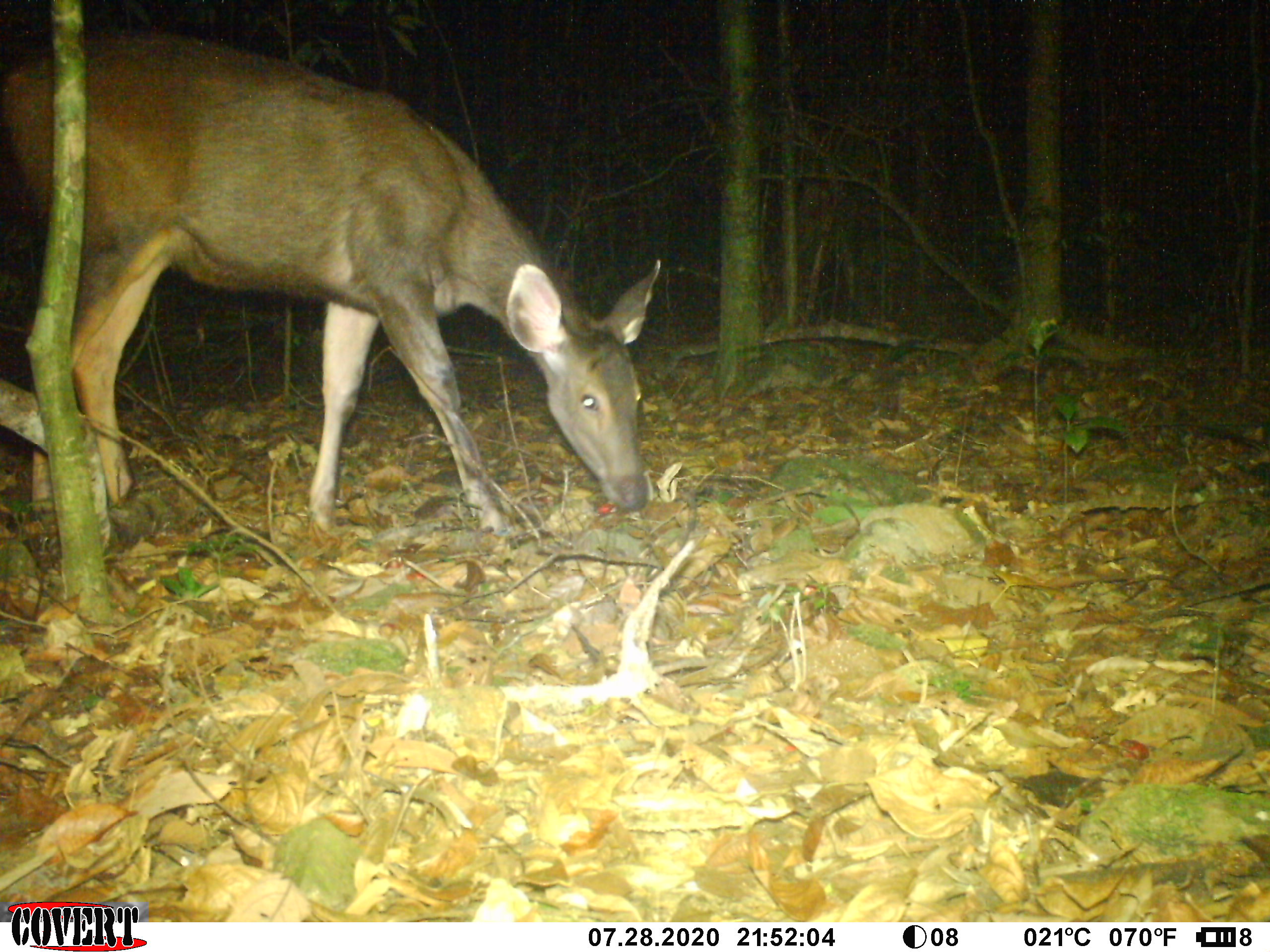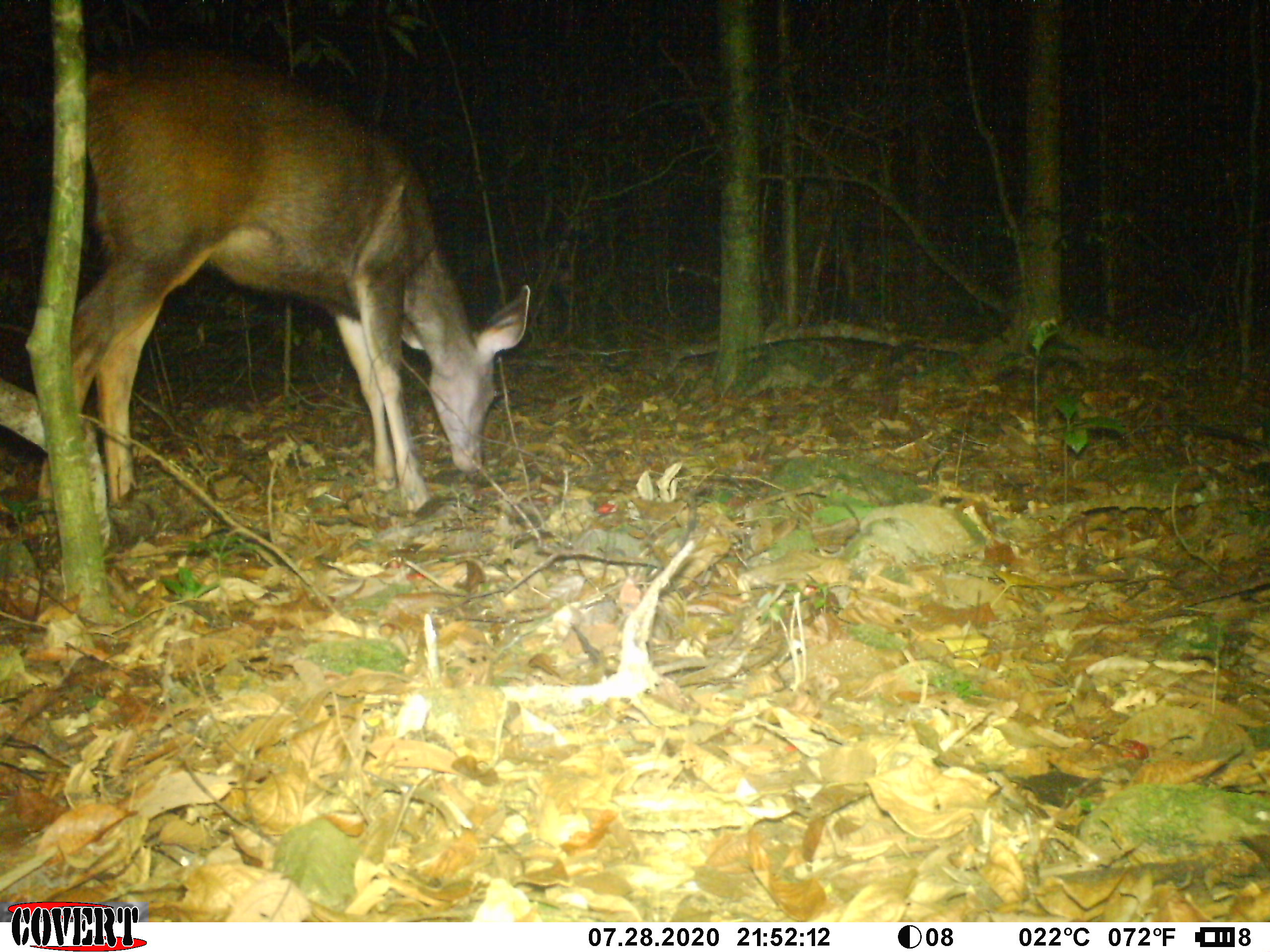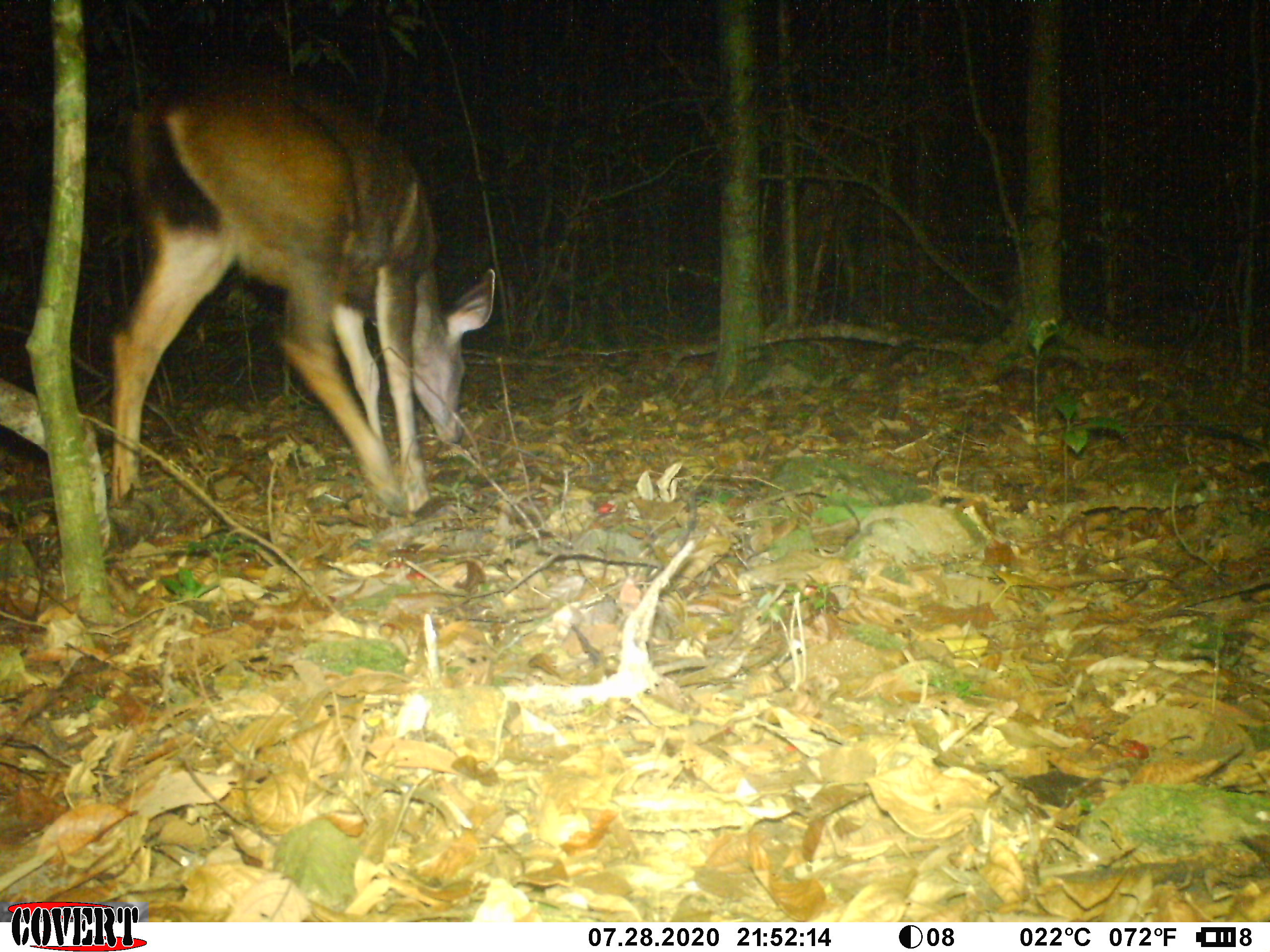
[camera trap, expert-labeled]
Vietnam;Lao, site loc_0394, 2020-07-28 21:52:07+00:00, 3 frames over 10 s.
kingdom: Animalia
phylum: Chordata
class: Mammalia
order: Artiodactyla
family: Cervidae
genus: Rusa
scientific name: Rusa unicolor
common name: sambar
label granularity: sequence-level